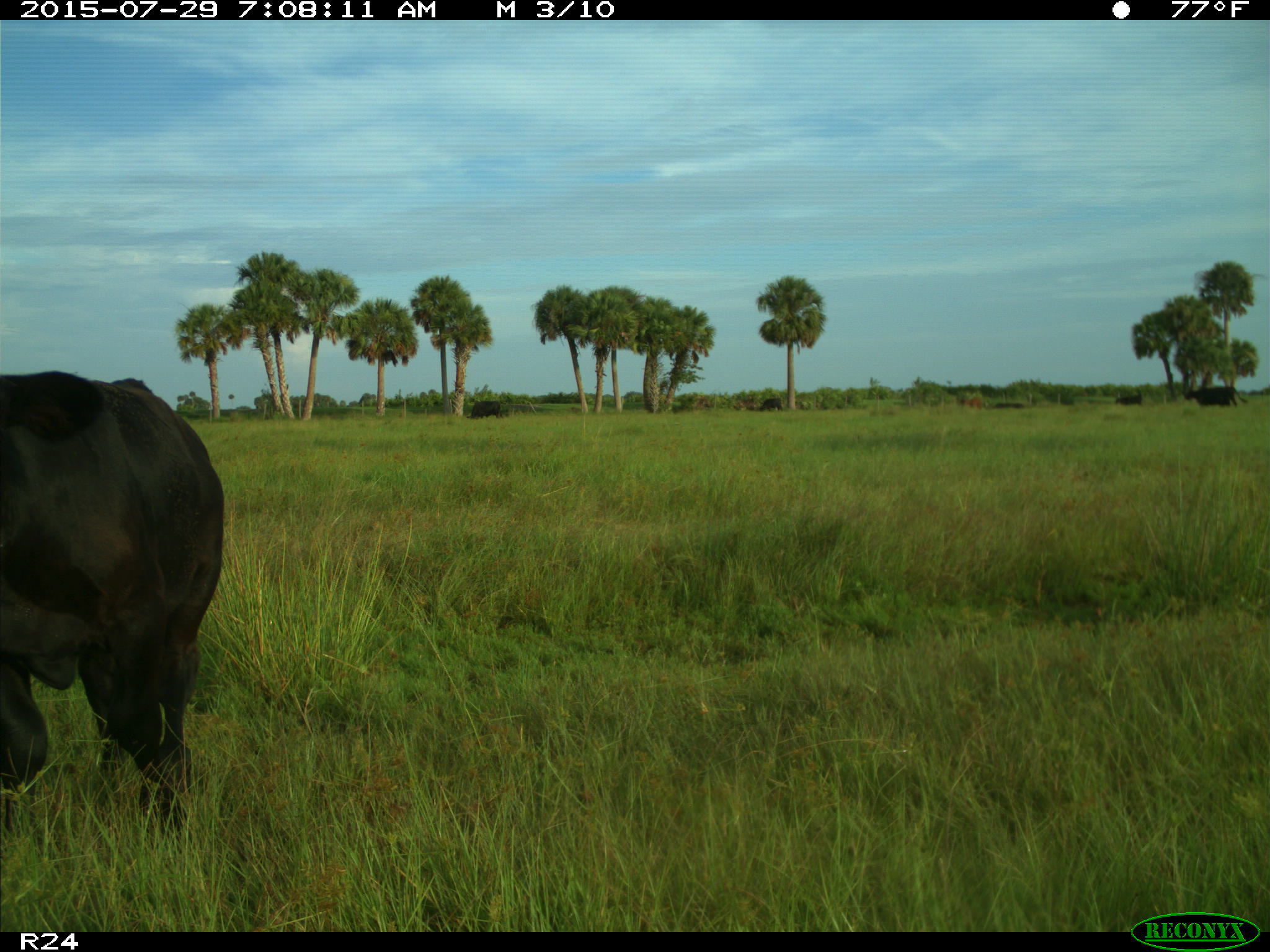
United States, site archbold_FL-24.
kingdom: Animalia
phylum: Chordata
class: Mammalia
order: Artiodactyla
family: Bovidae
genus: Bos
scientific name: Bos taurus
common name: domestic cow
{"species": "Bos taurus (domestic cow)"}